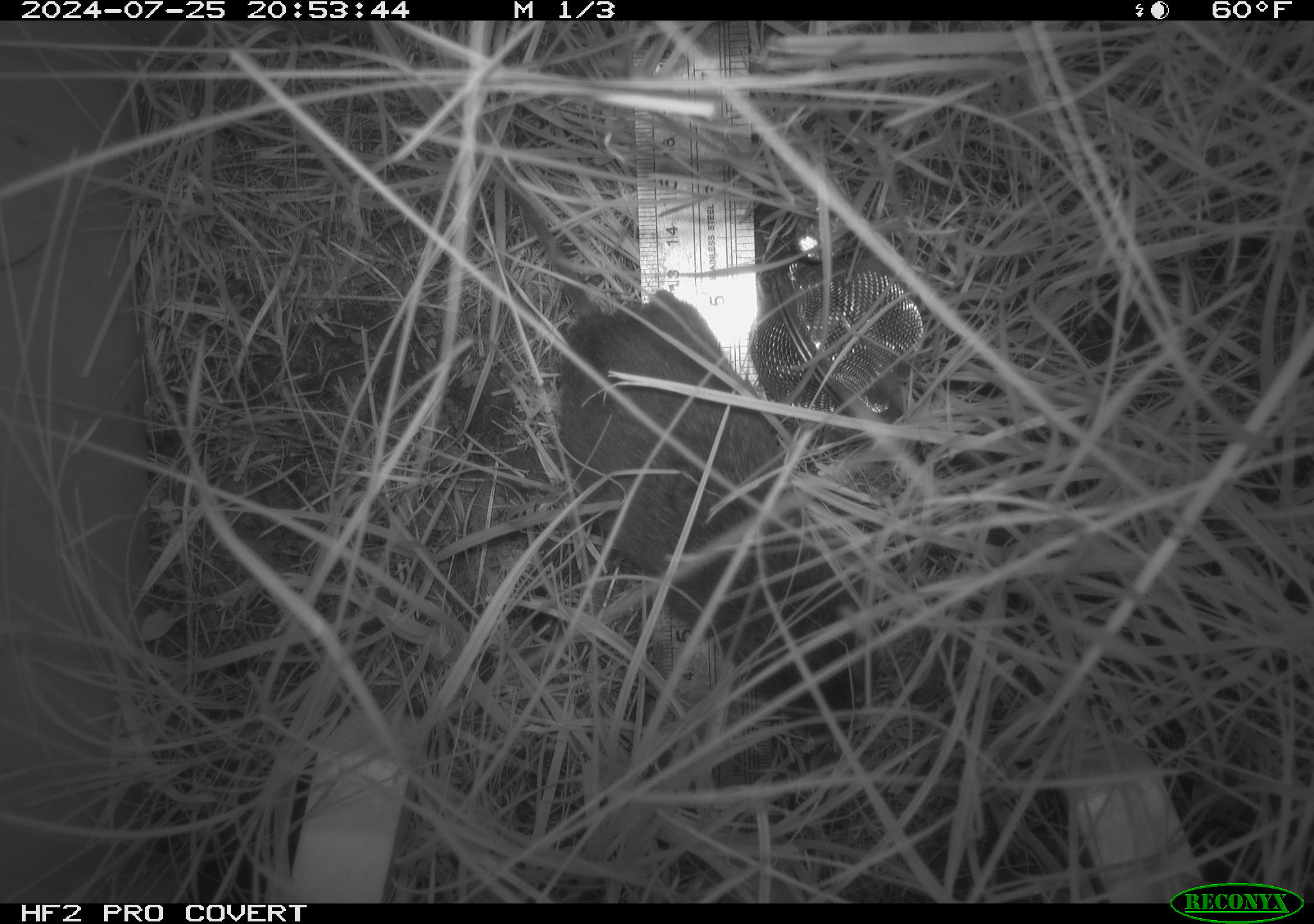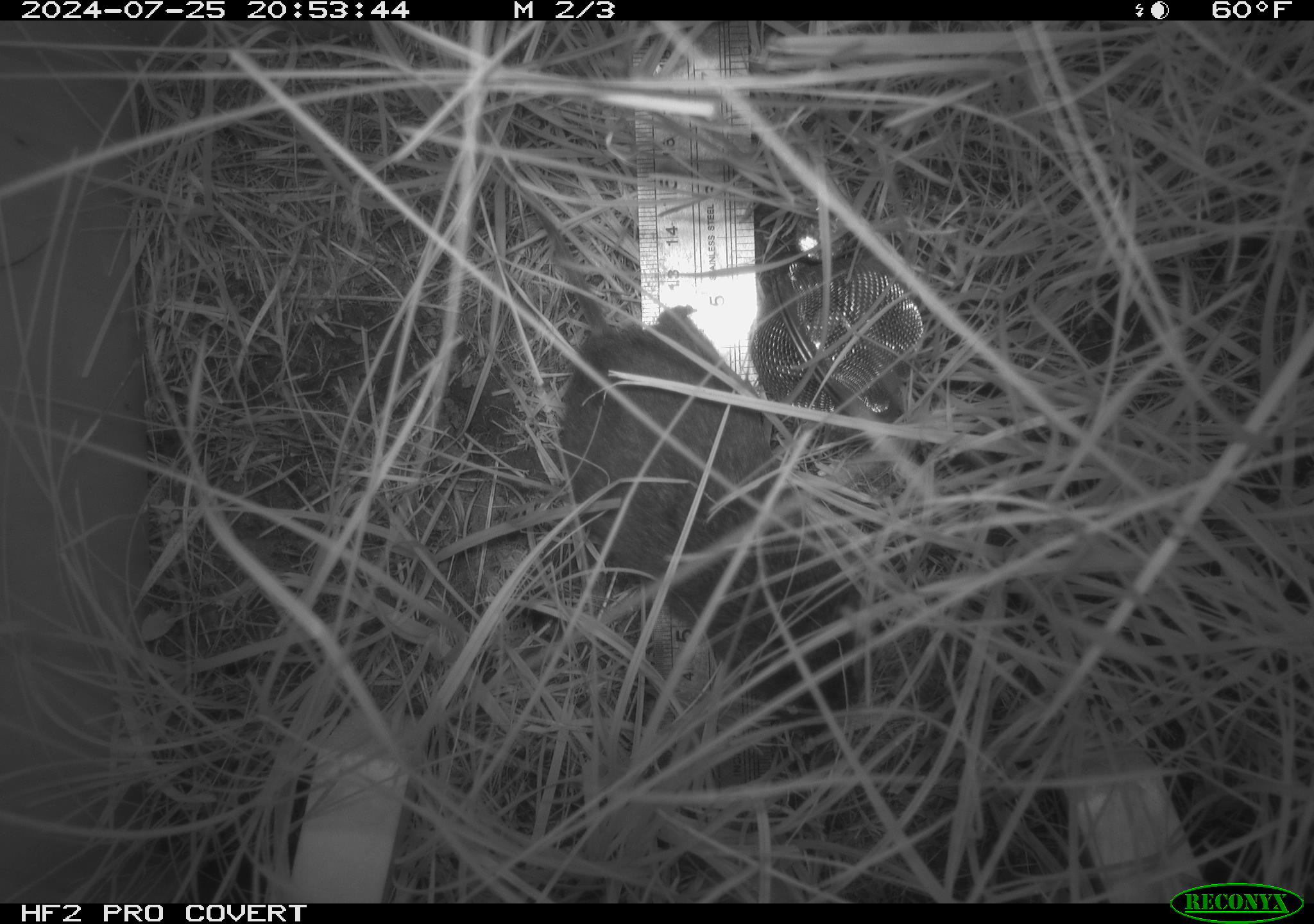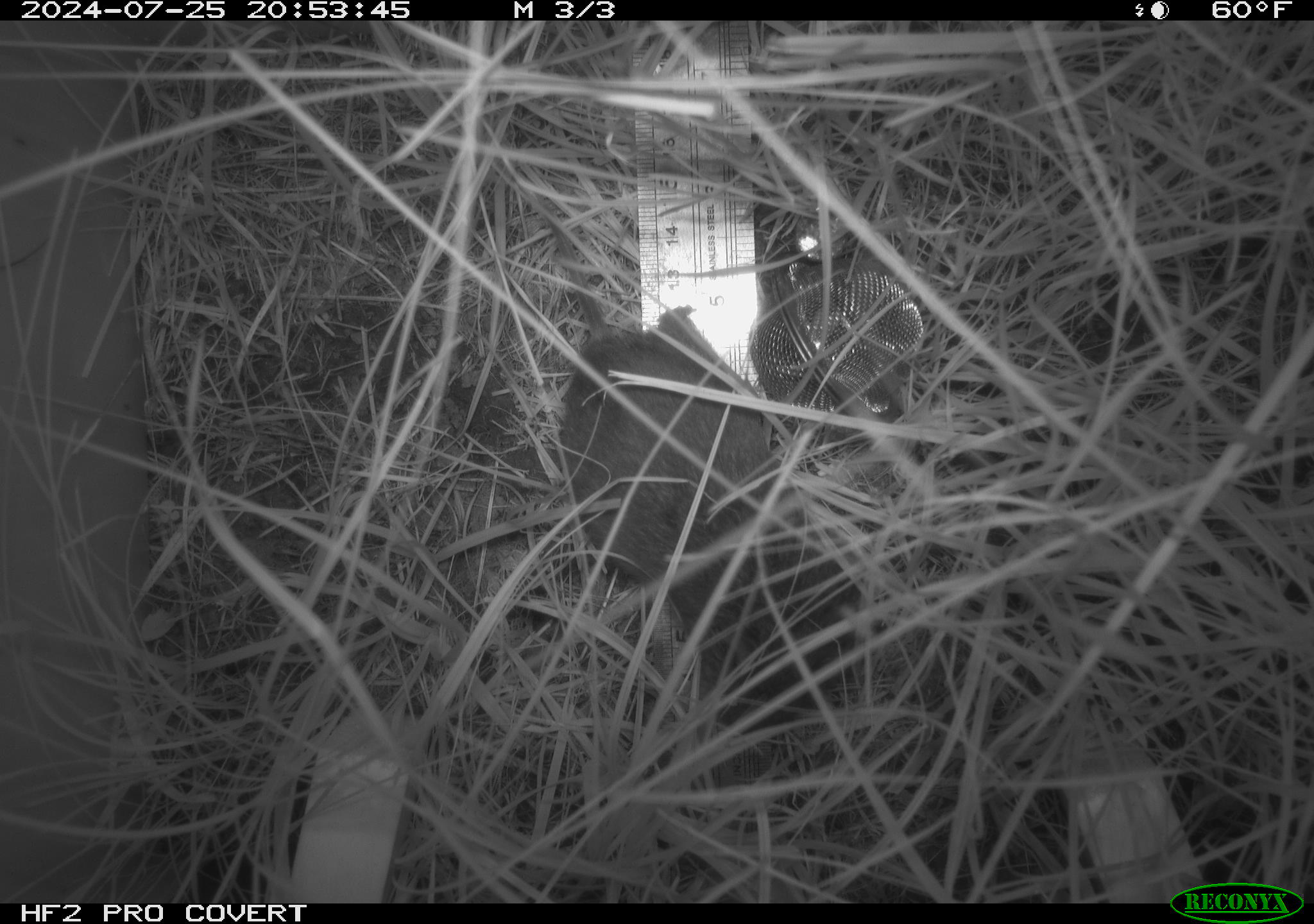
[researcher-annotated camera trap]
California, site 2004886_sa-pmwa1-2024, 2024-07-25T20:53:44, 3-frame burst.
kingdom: Animalia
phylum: Chordata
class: Mammalia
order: Rodentia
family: Cricetidae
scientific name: Arvicolinae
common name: voles, lemmings, and muskrats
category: arvicolinae subfamily